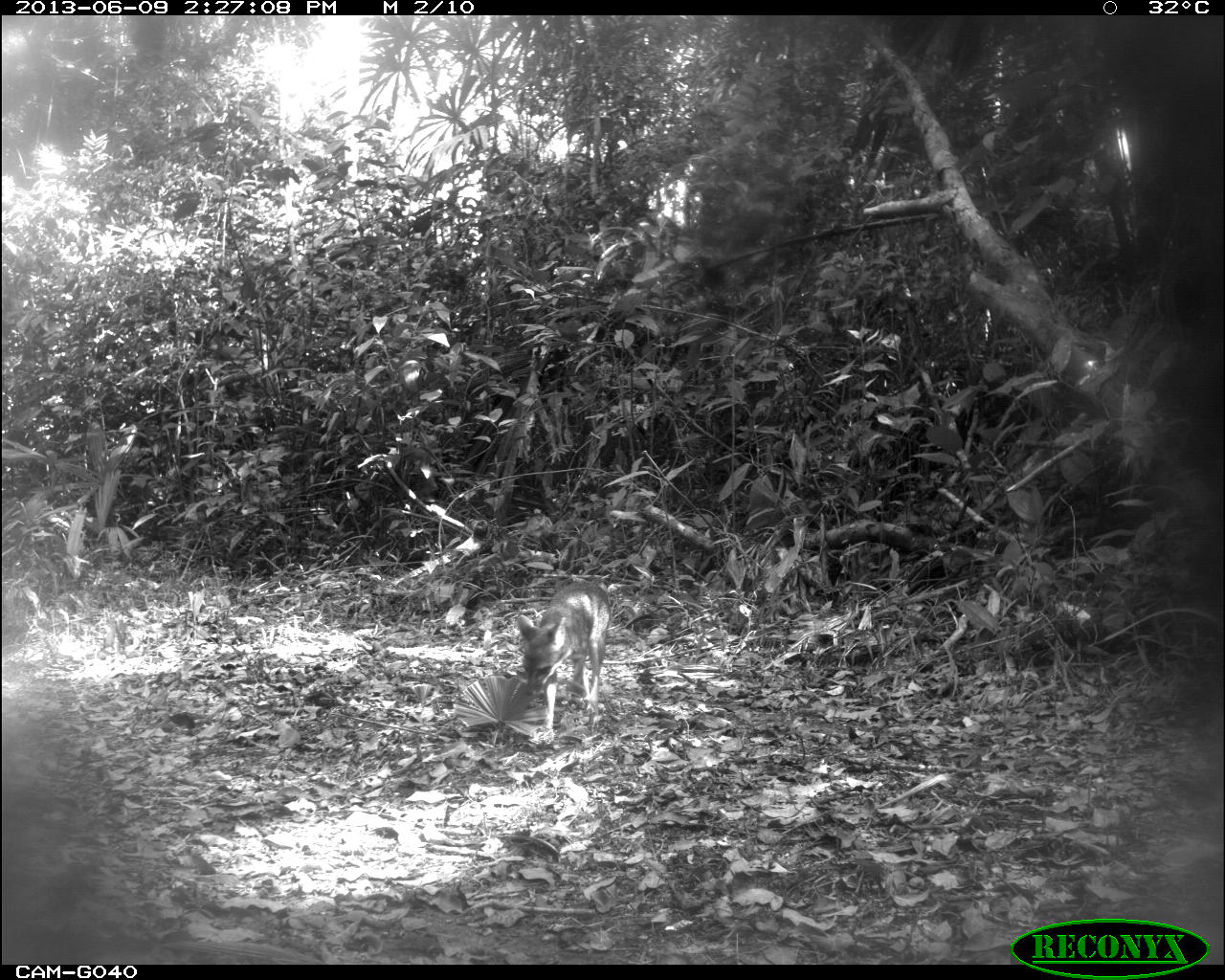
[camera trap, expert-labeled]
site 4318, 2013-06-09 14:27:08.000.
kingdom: Animalia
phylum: Chordata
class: Mammalia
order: Carnivora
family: Canidae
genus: Urocyon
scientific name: Urocyon cinereoargenteus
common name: gray fox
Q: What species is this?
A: Urocyon cinereoargenteus (gray fox).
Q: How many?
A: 1.